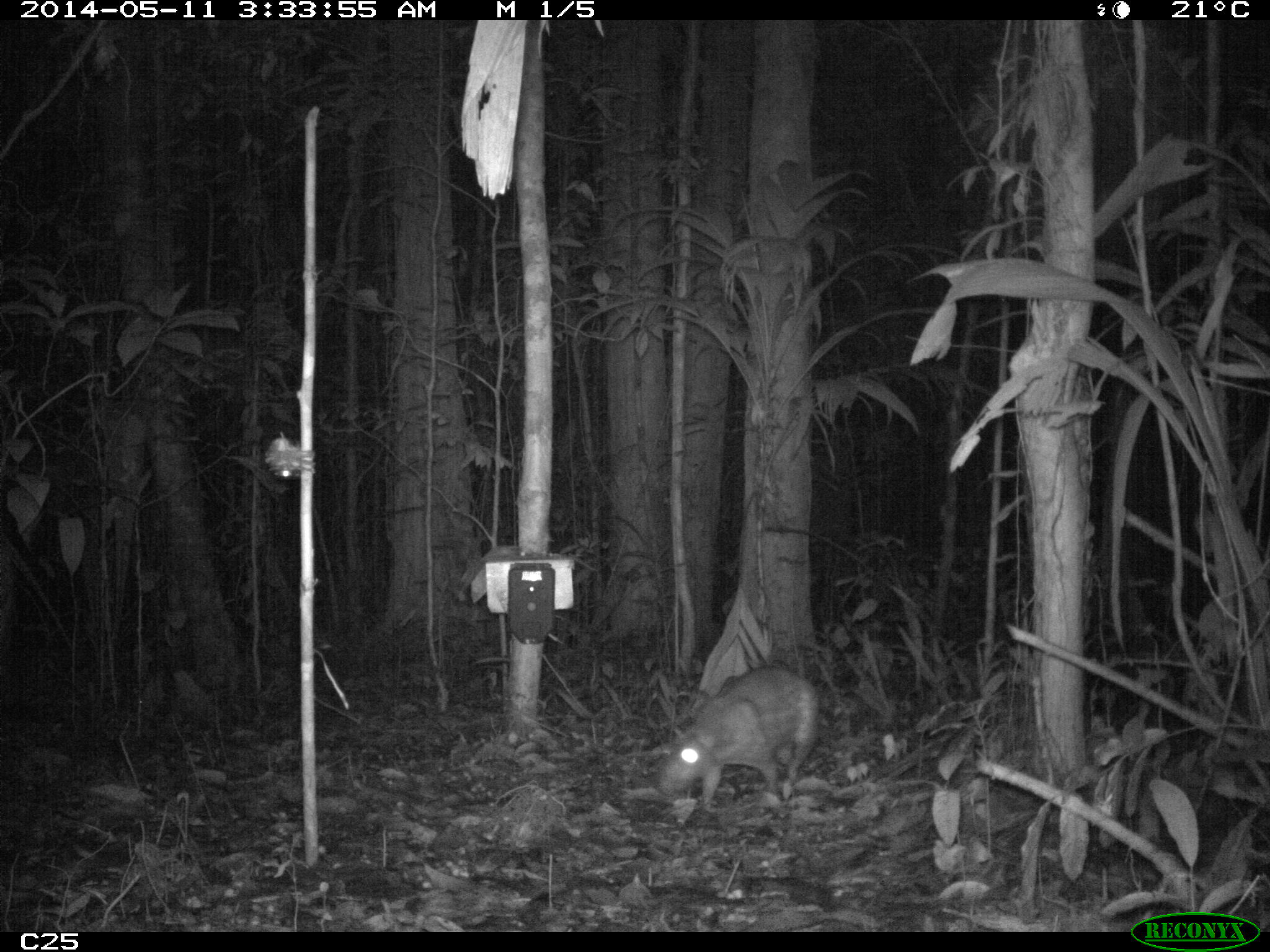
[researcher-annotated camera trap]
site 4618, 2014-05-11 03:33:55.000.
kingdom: Animalia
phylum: Chordata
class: Mammalia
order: Rodentia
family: Cuniculidae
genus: Cuniculus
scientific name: Cuniculus paca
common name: spotted paca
Cuniculus paca (spotted paca), count 1, age adult.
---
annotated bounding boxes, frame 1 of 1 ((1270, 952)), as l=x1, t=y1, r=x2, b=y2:
cuniculus paca: l=655, t=664, r=820, b=812